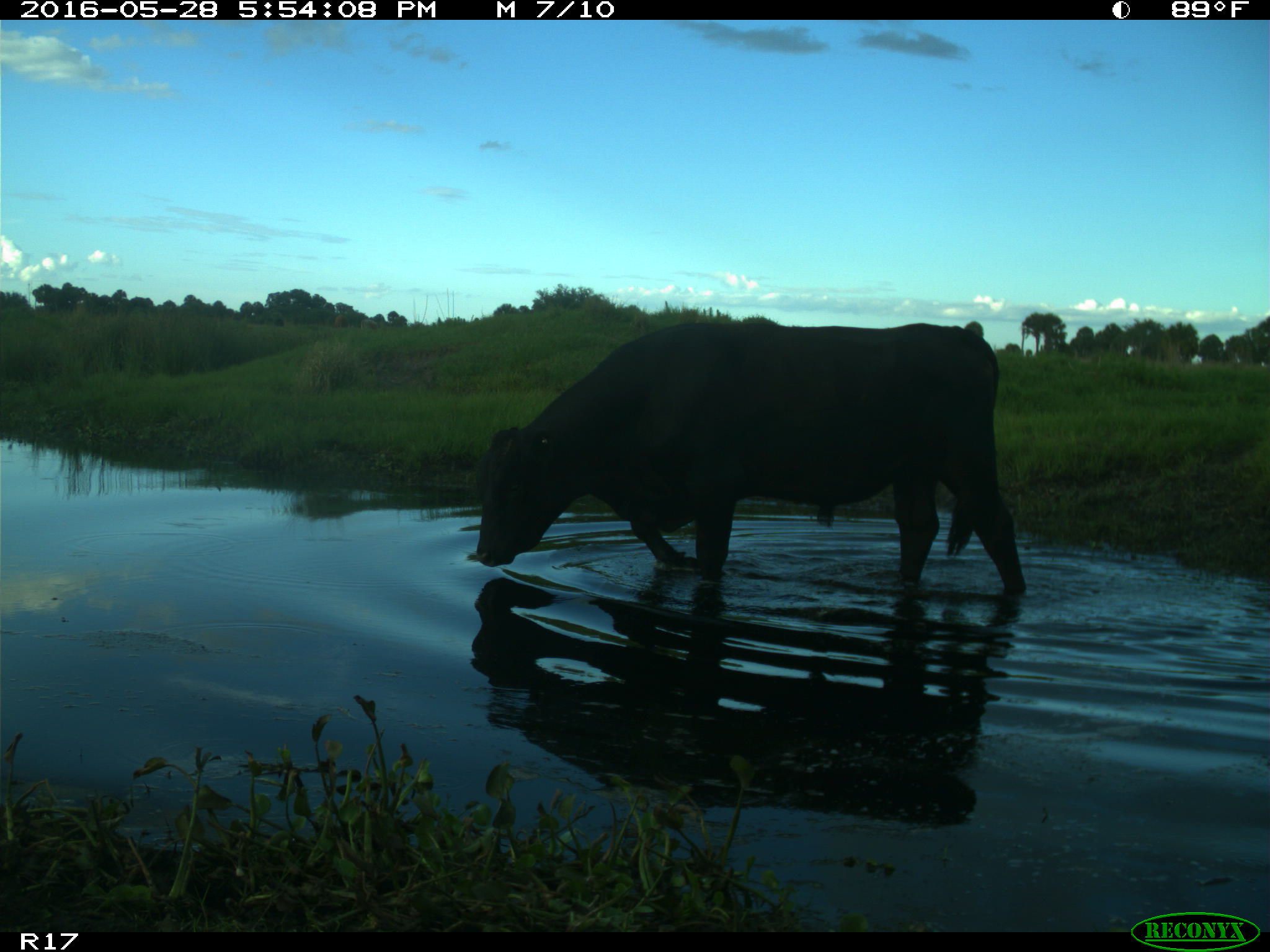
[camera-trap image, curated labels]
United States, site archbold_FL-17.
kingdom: Animalia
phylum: Chordata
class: Mammalia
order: Artiodactyla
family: Bovidae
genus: Bos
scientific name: Bos taurus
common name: domestic cow